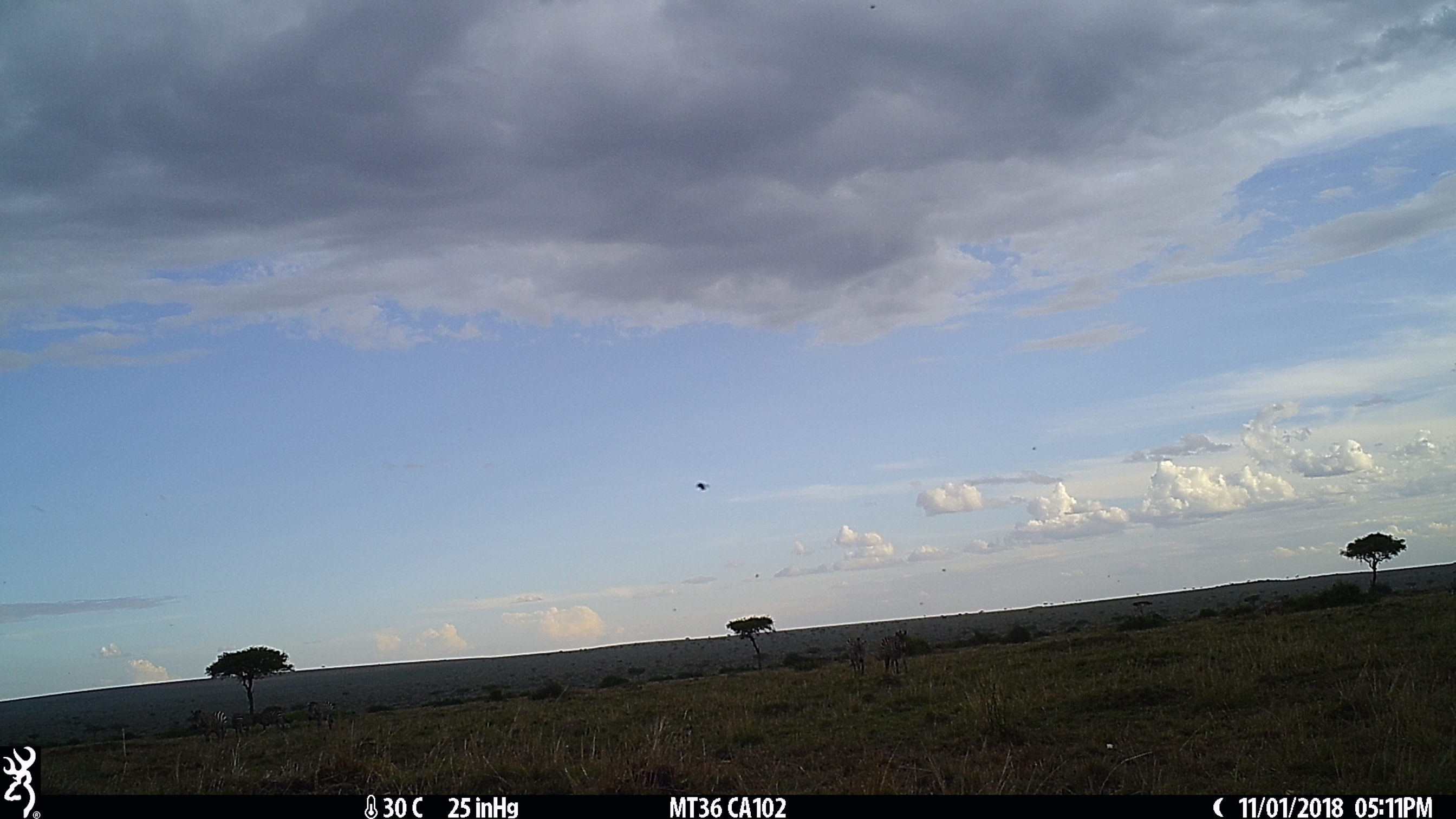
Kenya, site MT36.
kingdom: Animalia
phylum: Chordata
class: Mammalia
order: Perissodactyla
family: Equidae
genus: Equus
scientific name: Equus quagga burchellii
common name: burchell's zebra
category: zebra